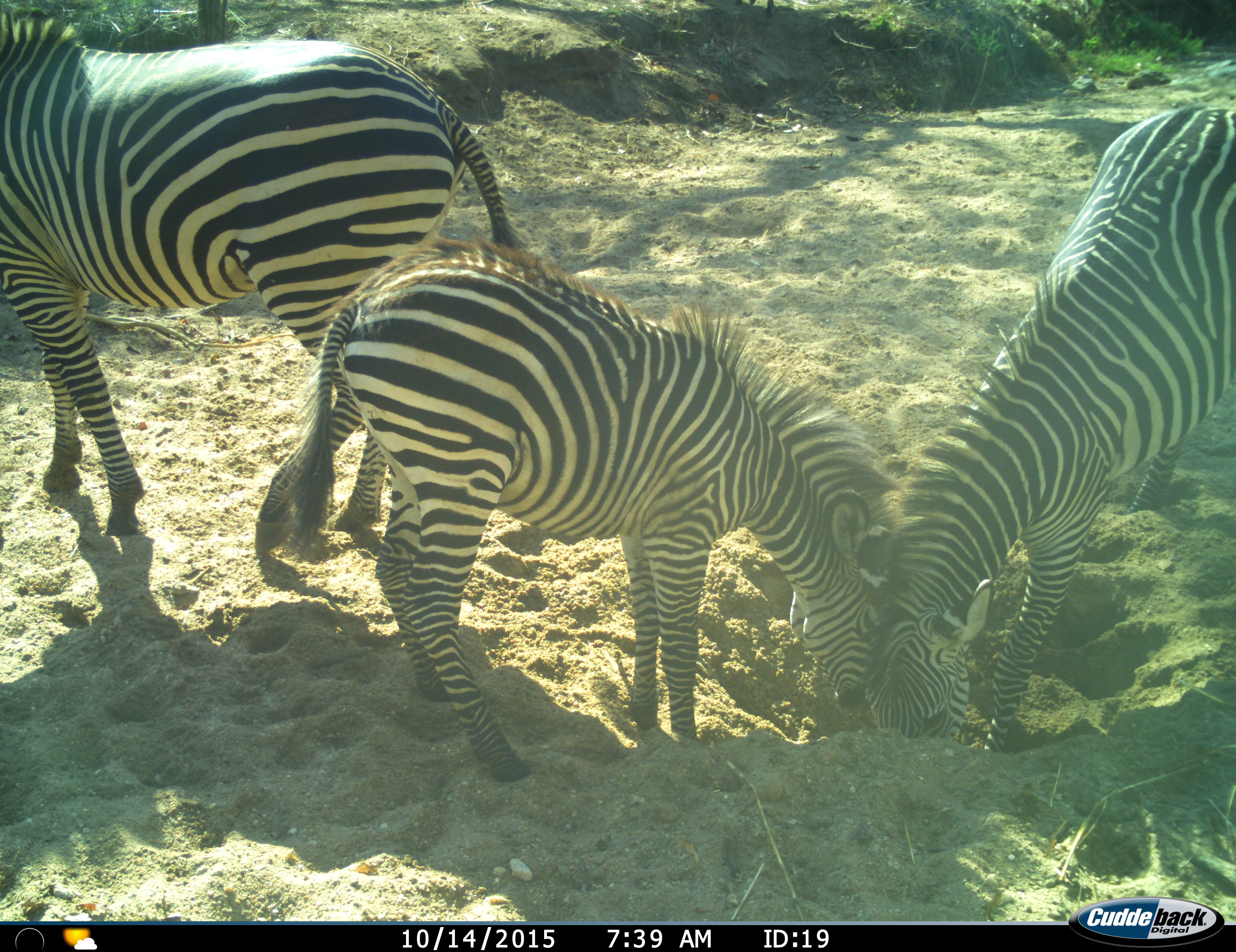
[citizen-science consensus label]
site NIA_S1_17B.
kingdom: Animalia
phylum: Chordata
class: Mammalia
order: Perissodactyla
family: Equidae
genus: Equus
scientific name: Equus quagga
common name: plains zebra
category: zebraplains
Zebraplains (plains zebra) (Equus quagga), count 3. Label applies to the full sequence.